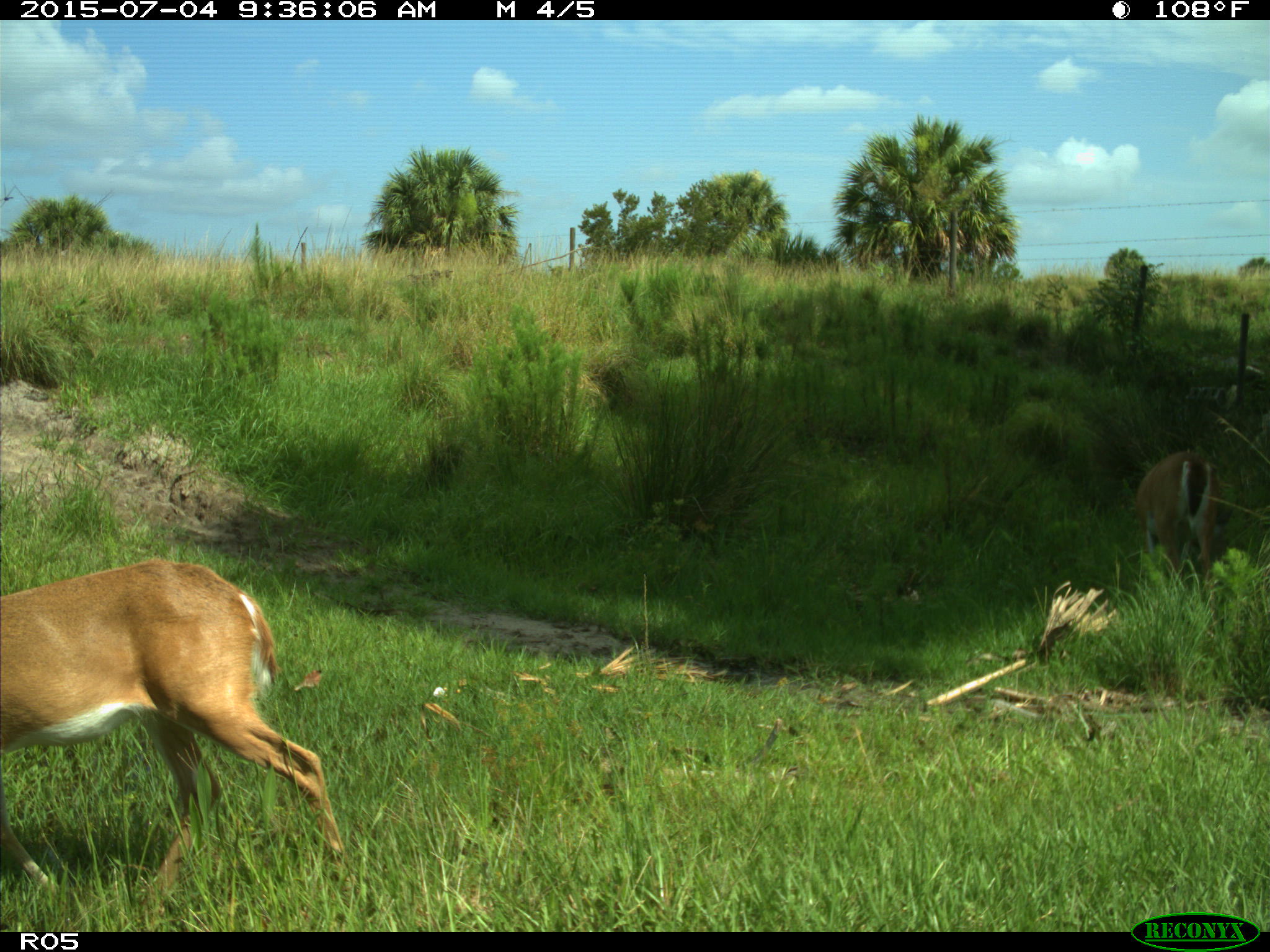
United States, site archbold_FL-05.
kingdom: Animalia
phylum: Chordata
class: Mammalia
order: Artiodactyla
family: Cervidae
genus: Odocoileus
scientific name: Odocoileus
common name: deer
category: unidentified deer